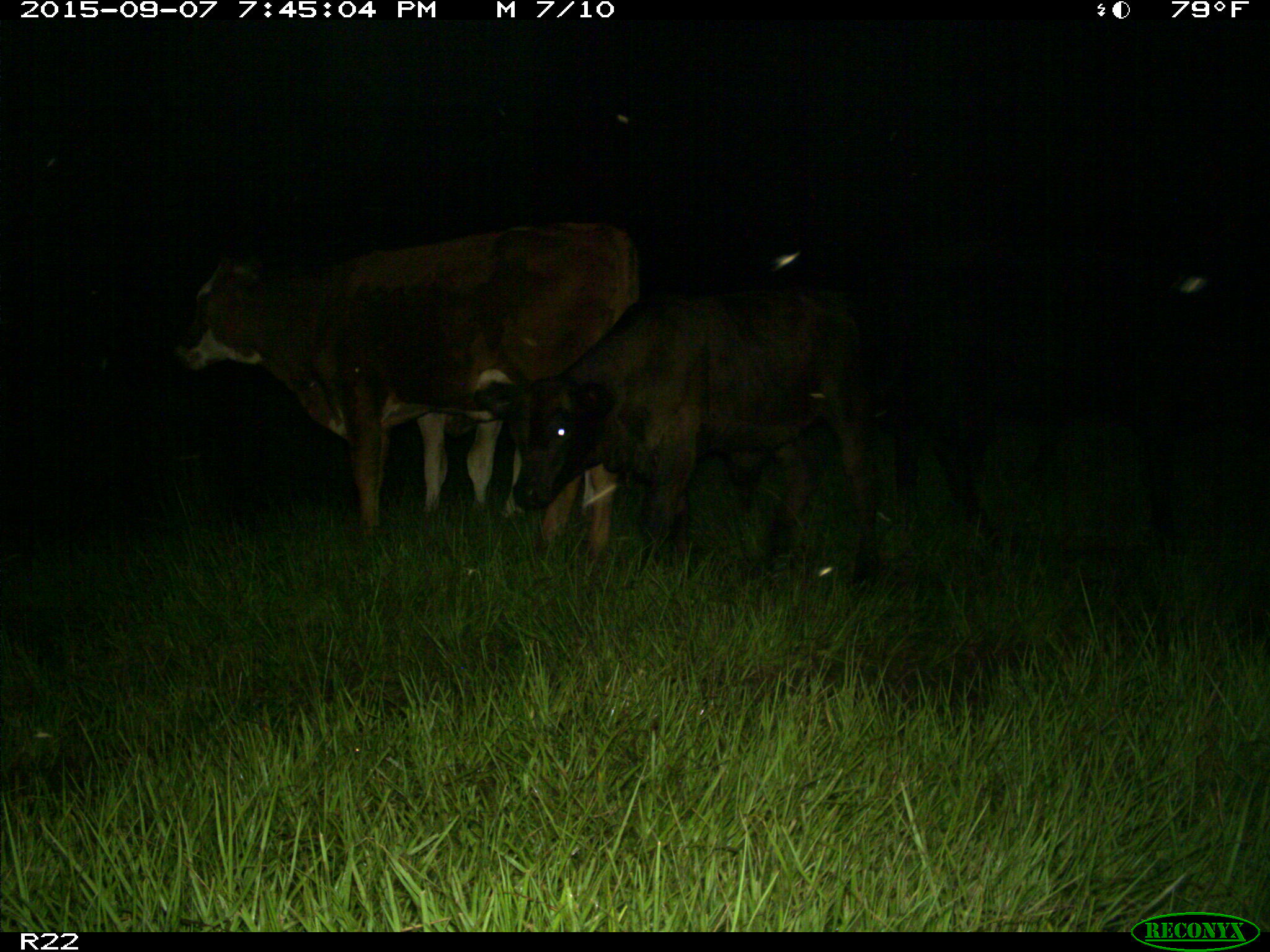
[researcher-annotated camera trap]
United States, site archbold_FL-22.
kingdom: Animalia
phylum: Chordata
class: Mammalia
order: Artiodactyla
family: Bovidae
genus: Bos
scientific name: Bos taurus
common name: domestic cow